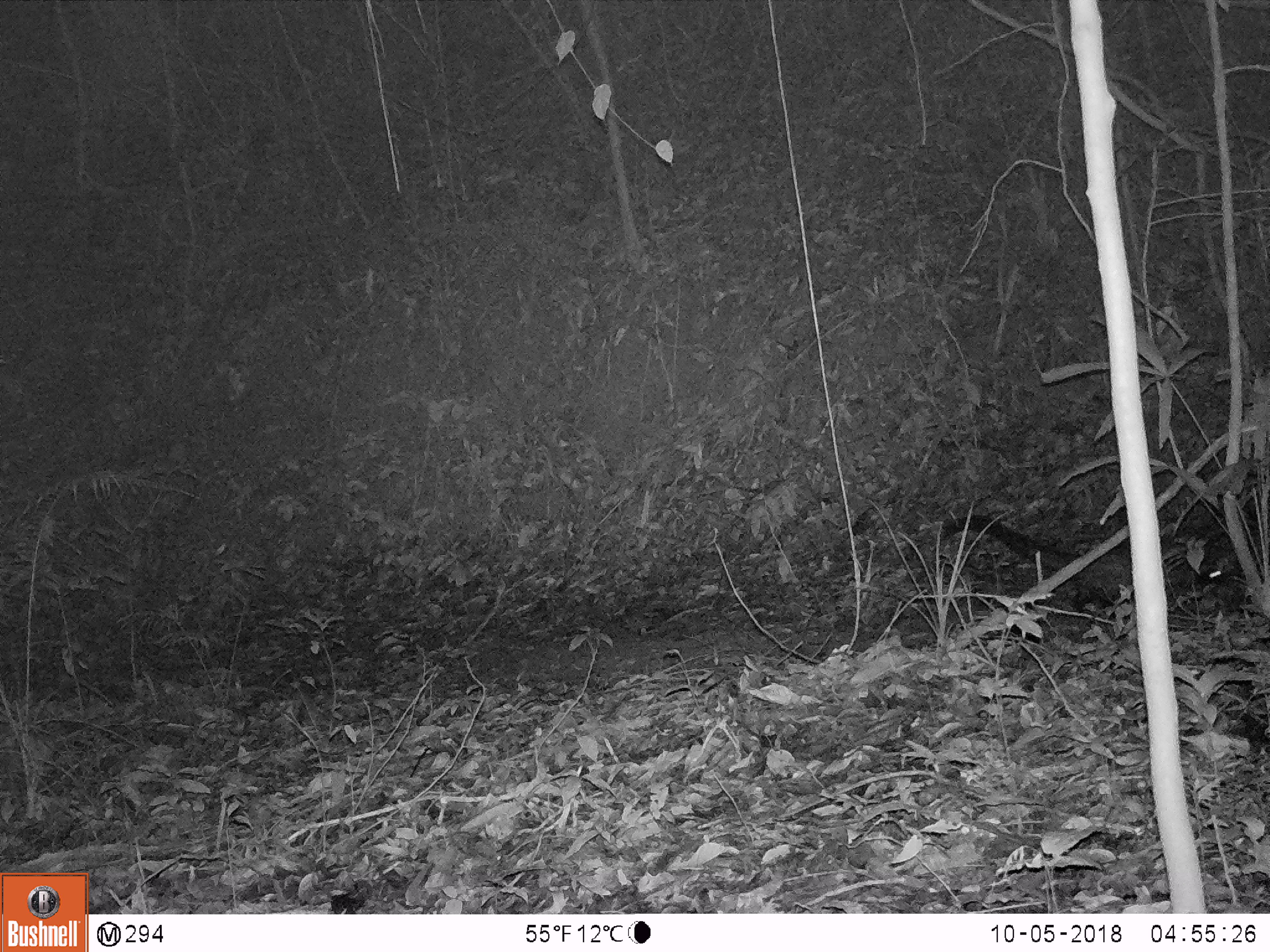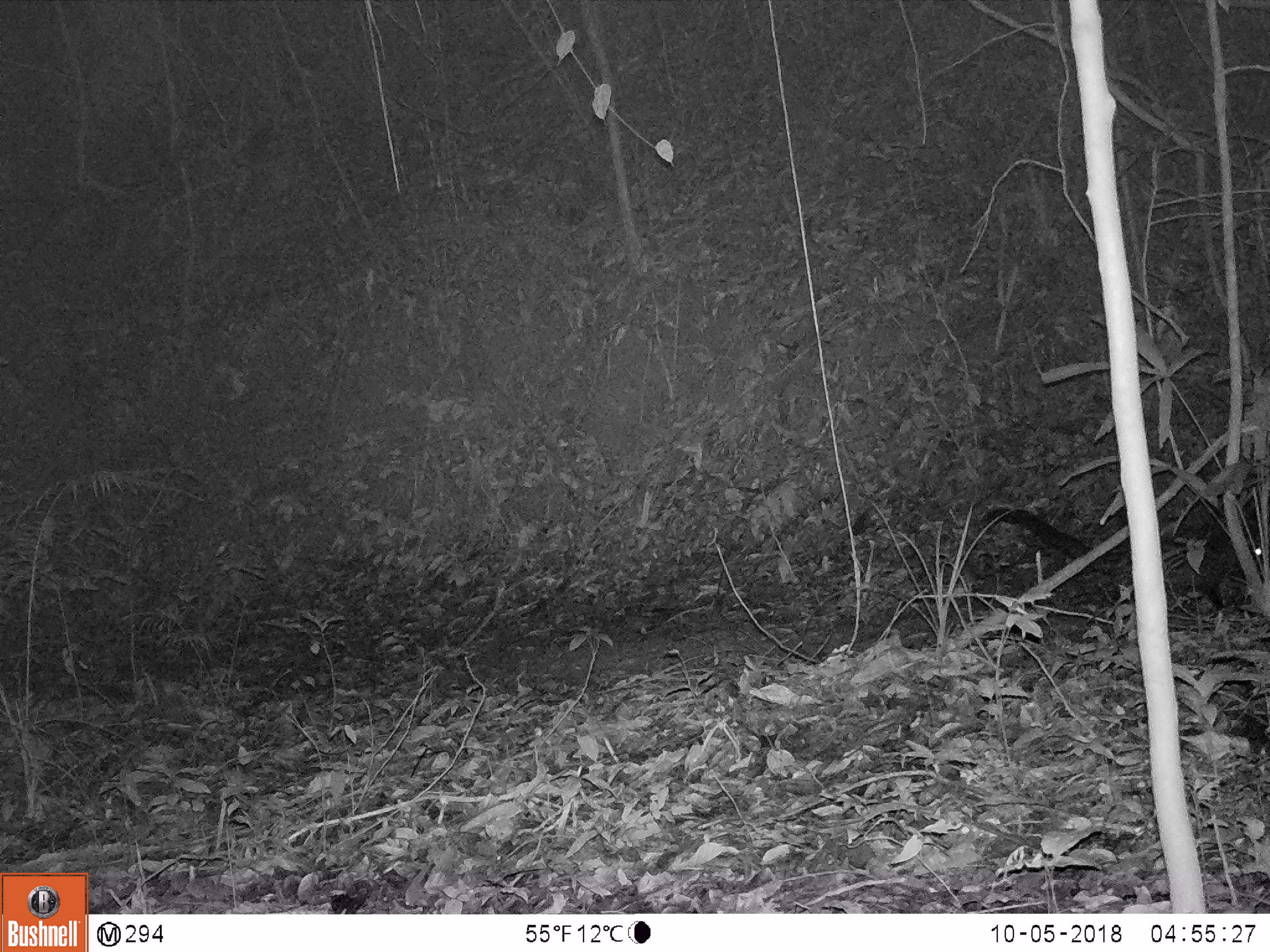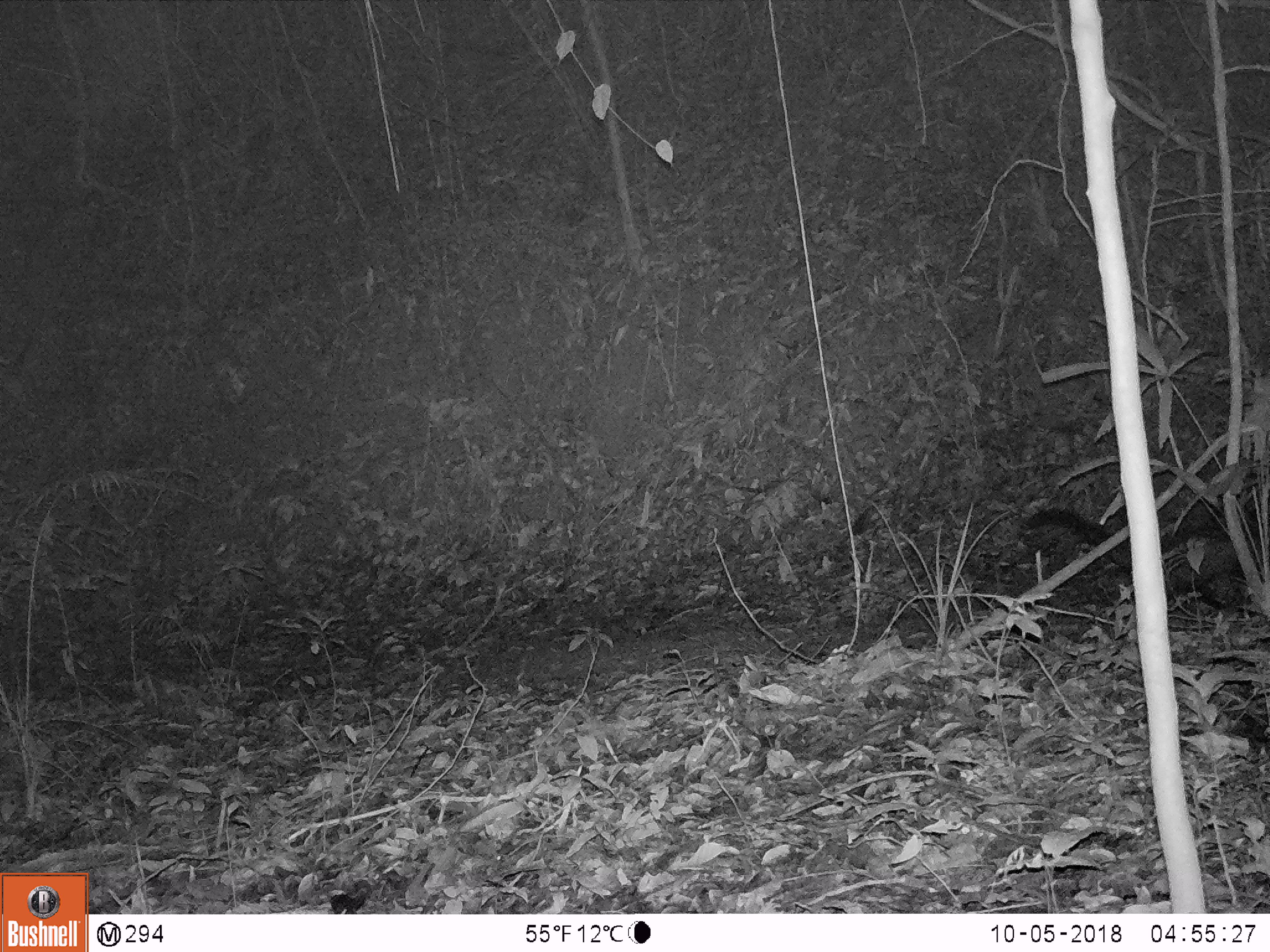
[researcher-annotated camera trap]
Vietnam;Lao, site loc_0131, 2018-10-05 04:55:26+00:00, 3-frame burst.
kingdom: Animalia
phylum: Chordata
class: Mammalia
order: Carnivora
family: Viverridae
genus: Paradoxurus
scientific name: Paradoxurus hermaphroditus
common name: common palm civet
Common palm civet (Paradoxurus hermaphroditus). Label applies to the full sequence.